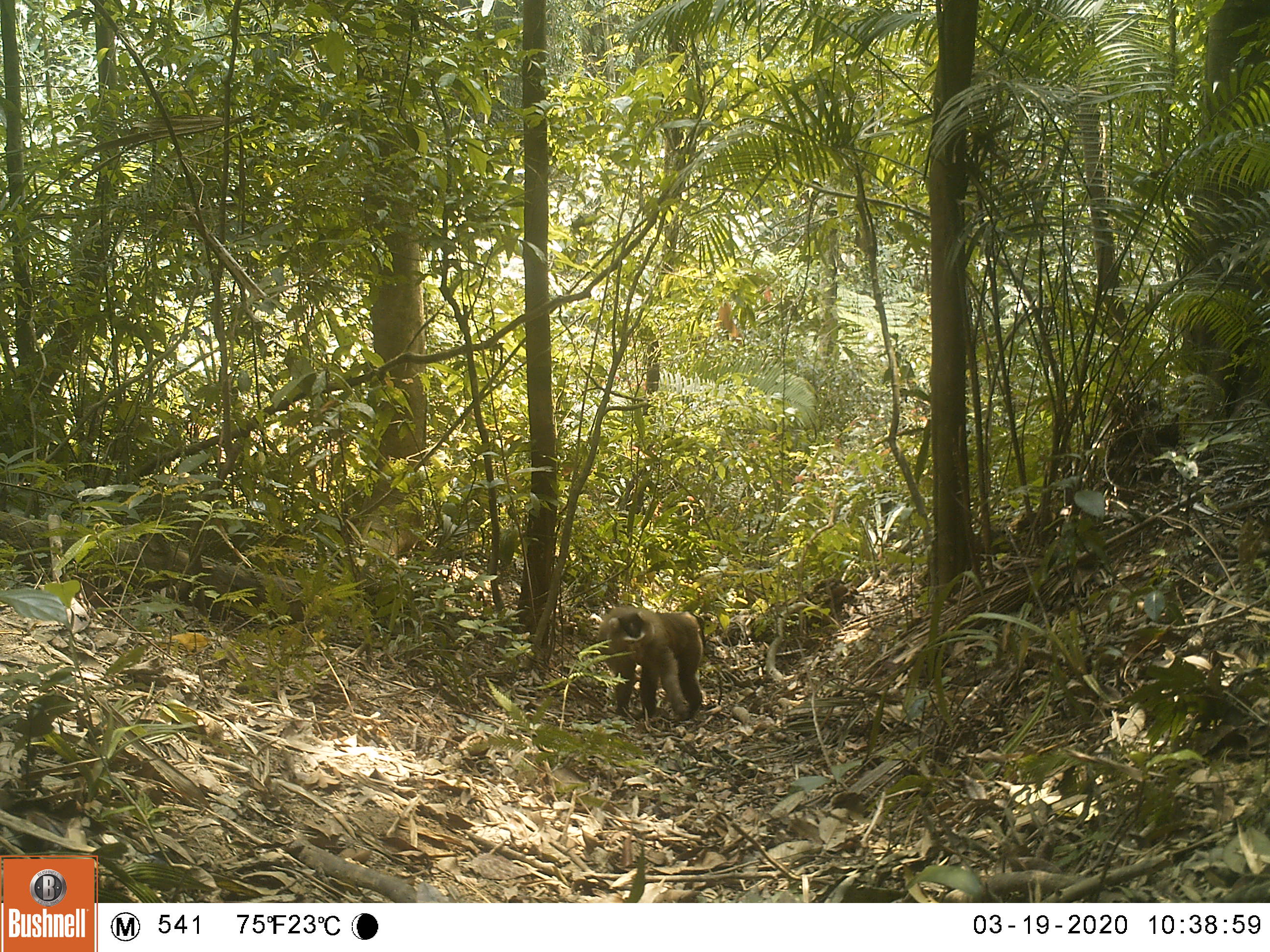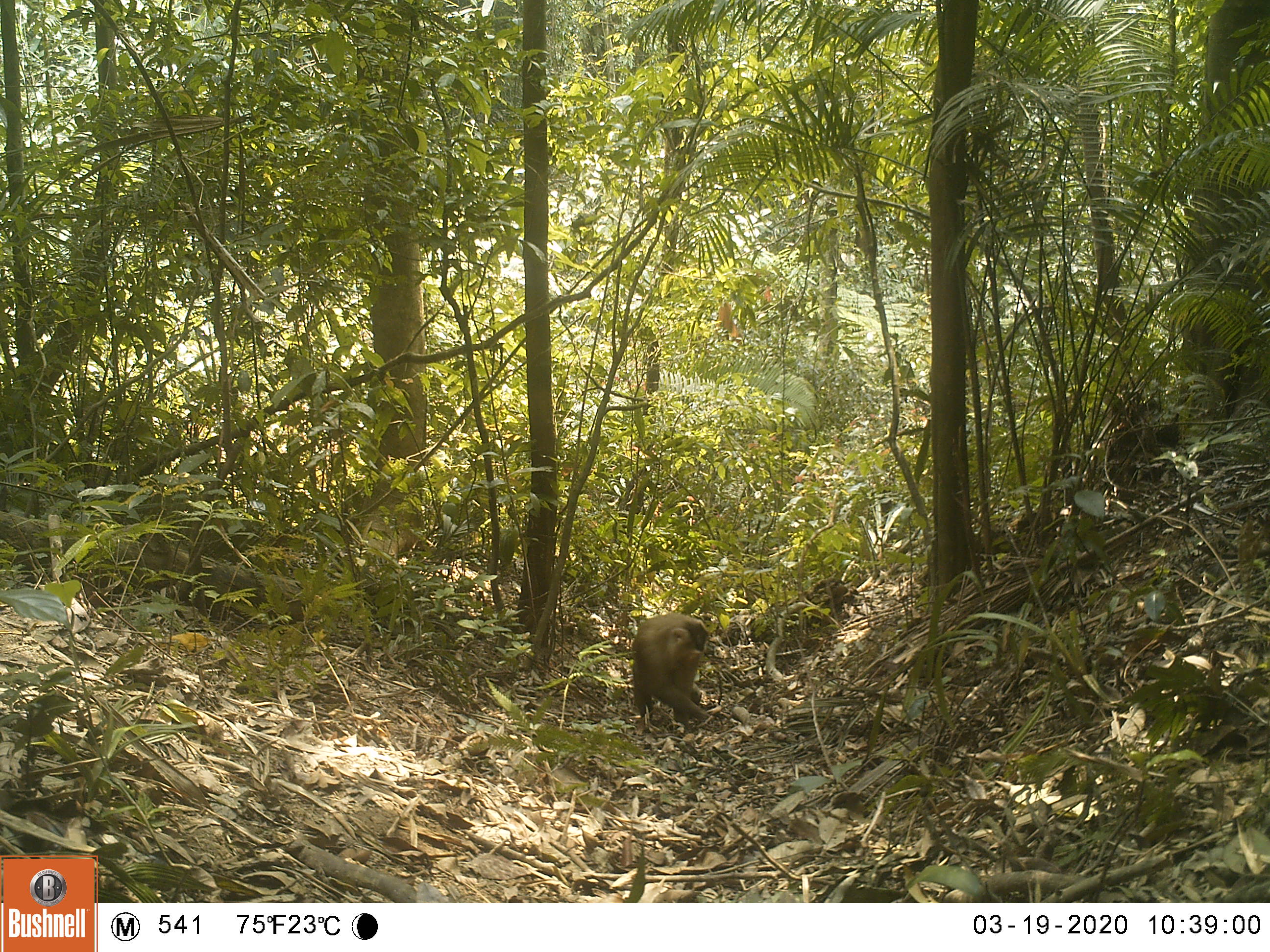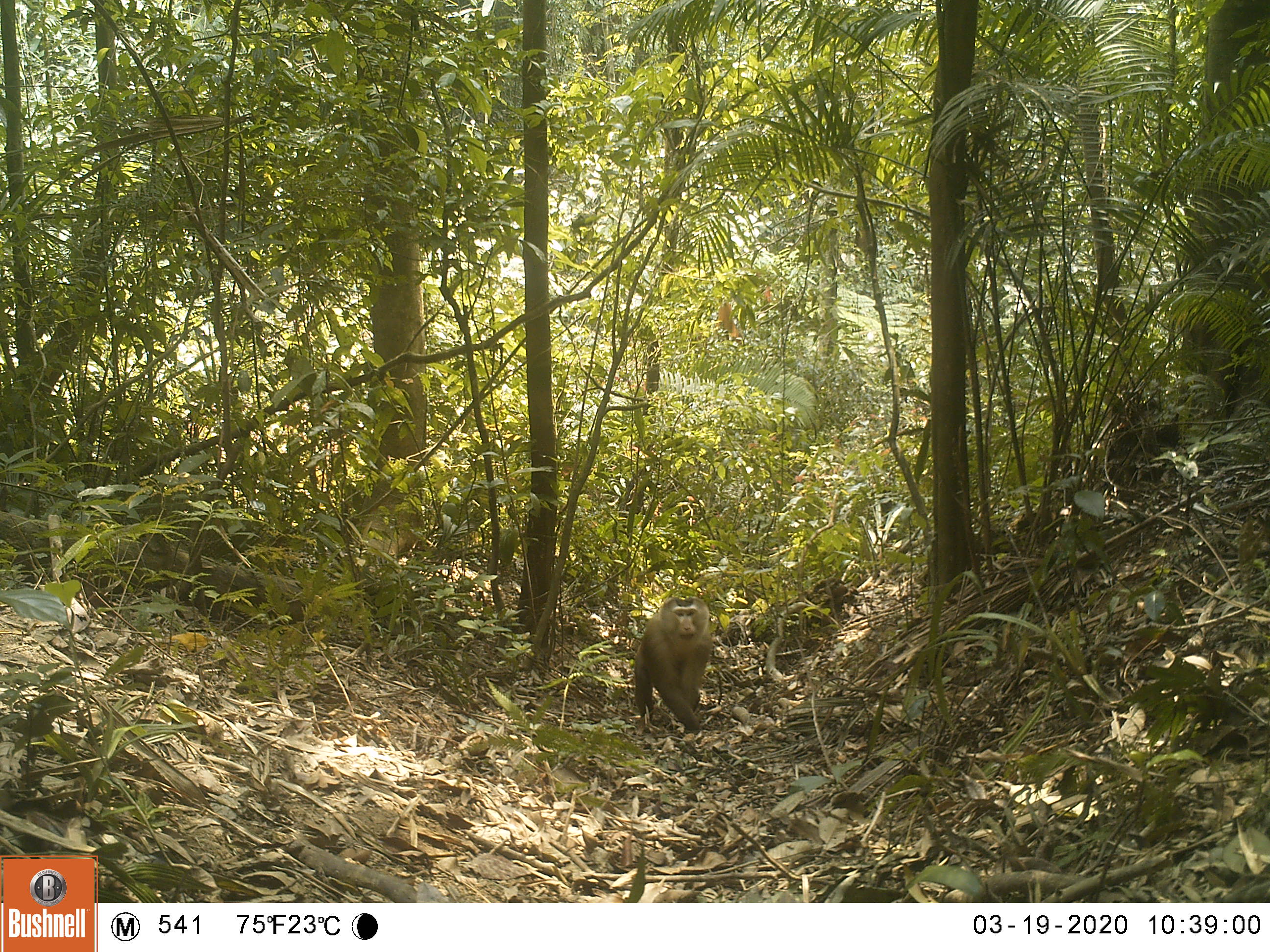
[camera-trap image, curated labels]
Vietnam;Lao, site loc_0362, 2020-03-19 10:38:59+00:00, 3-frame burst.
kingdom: Animalia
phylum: Chordata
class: Mammalia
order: Primates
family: Cercopithecidae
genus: Macaca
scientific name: Macaca nemestrina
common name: pig-tailed macaque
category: pig tailed macaque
Pig tailed macaque (pig-tailed macaque) (Macaca nemestrina). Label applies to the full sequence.